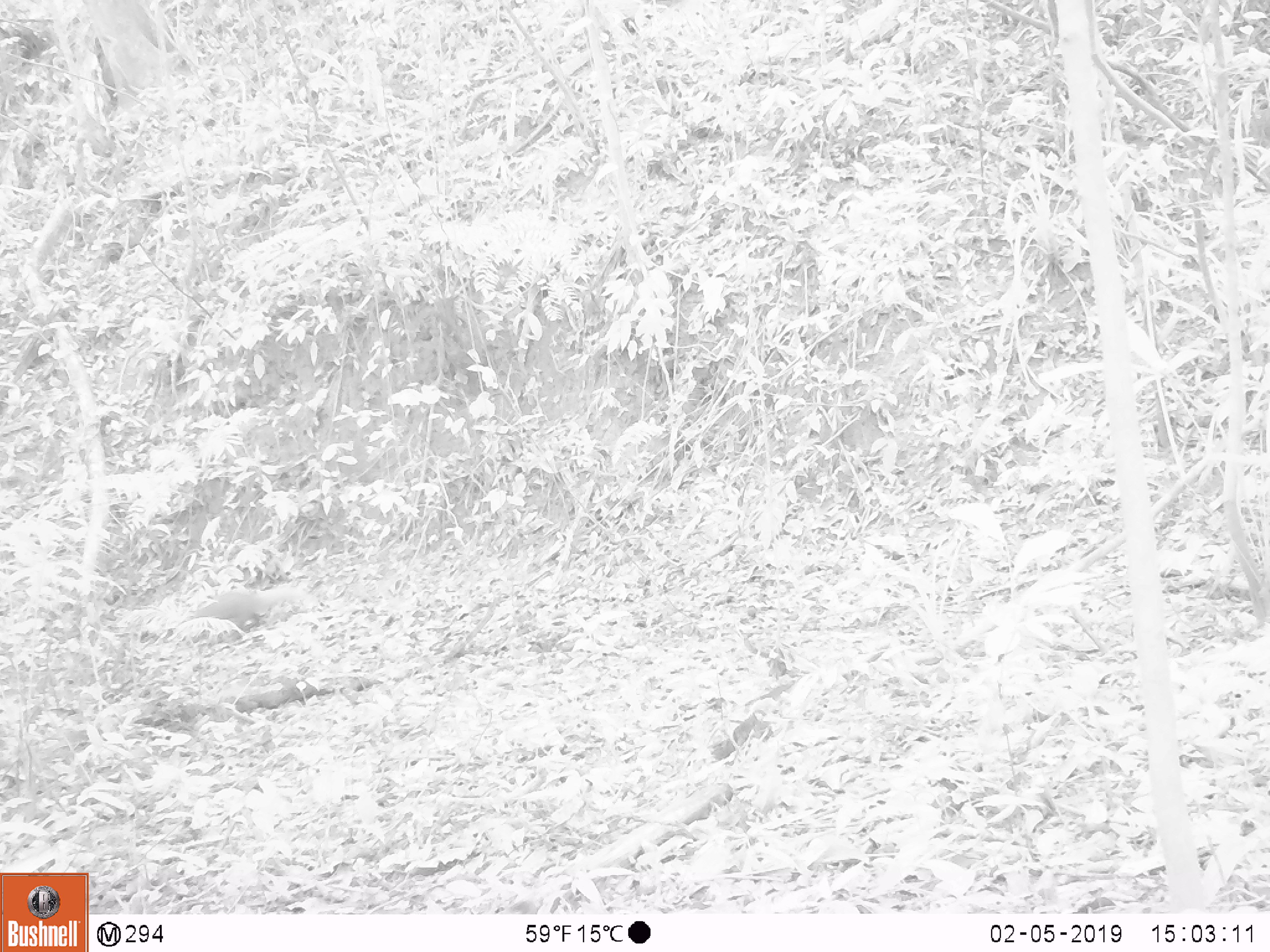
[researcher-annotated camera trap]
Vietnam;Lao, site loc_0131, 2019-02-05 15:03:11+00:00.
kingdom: Animalia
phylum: Chordata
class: Mammalia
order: Carnivora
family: Herpestidae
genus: Urva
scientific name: Urva urva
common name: crab-eating mongoose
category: crab eating mongoose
Crab eating mongoose (crab-eating mongoose) (Urva urva). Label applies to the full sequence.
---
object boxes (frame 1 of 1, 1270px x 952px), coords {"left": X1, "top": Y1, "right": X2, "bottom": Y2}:
crab eating mongoose: {"left": 180, "top": 582, "right": 314, "bottom": 632}